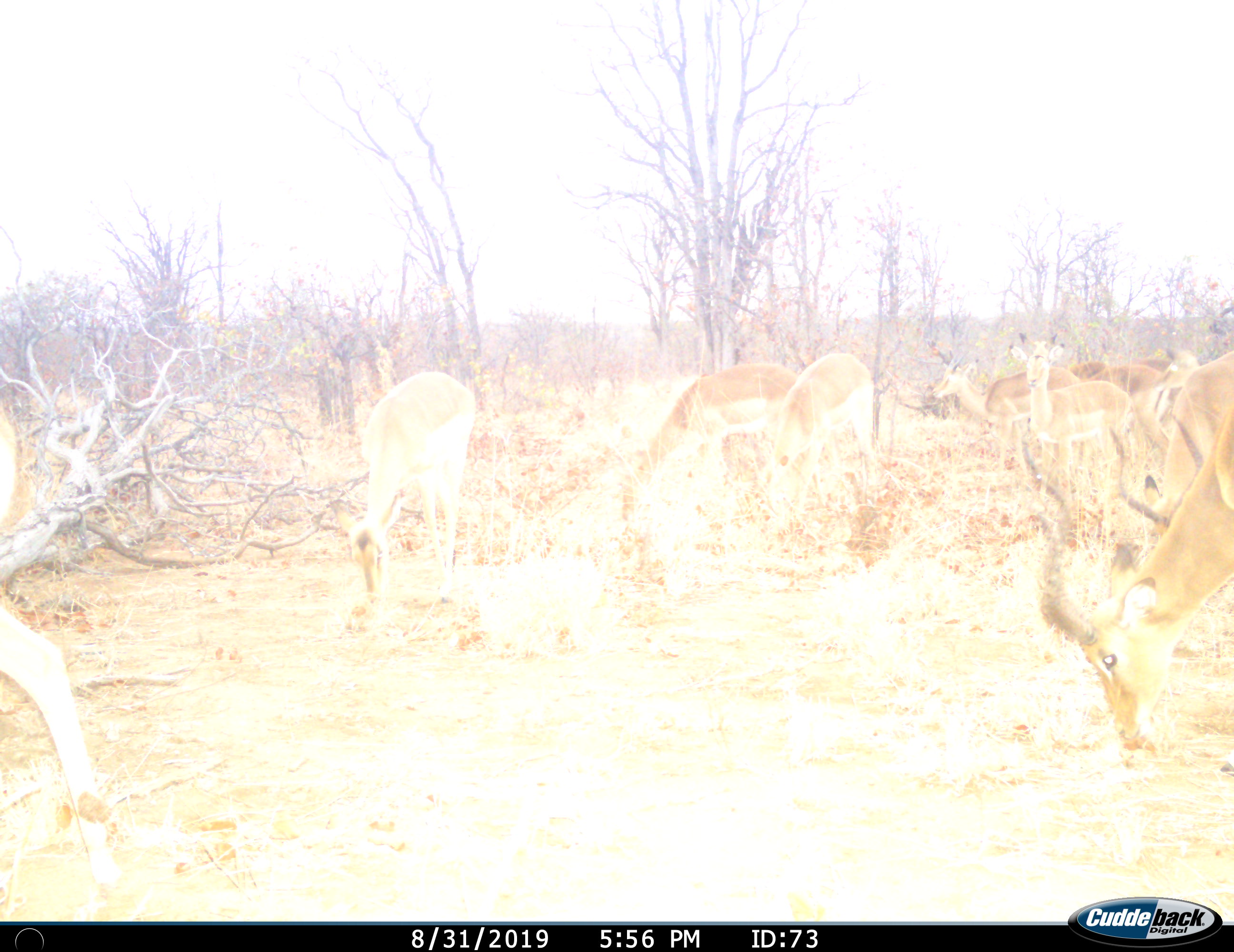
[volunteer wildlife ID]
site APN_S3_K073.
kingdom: Animalia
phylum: Chordata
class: Mammalia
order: Artiodactyla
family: Bovidae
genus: Aepyceros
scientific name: Aepyceros melampus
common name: impala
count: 11-50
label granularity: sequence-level